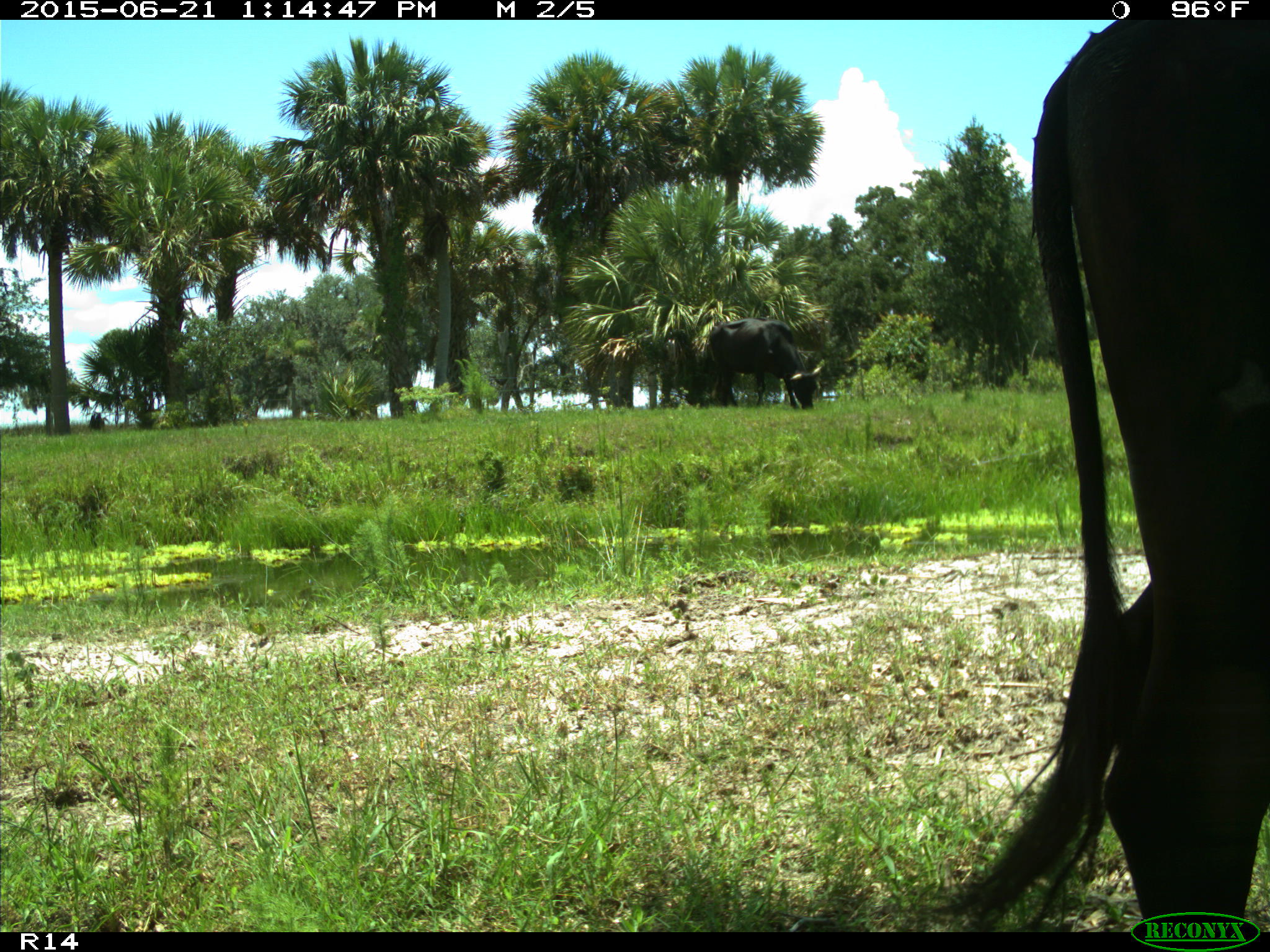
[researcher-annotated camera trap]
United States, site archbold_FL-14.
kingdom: Animalia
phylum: Chordata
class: Mammalia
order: Artiodactyla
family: Bovidae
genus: Bos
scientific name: Bos taurus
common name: domestic cow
Bos taurus (domestic cow).